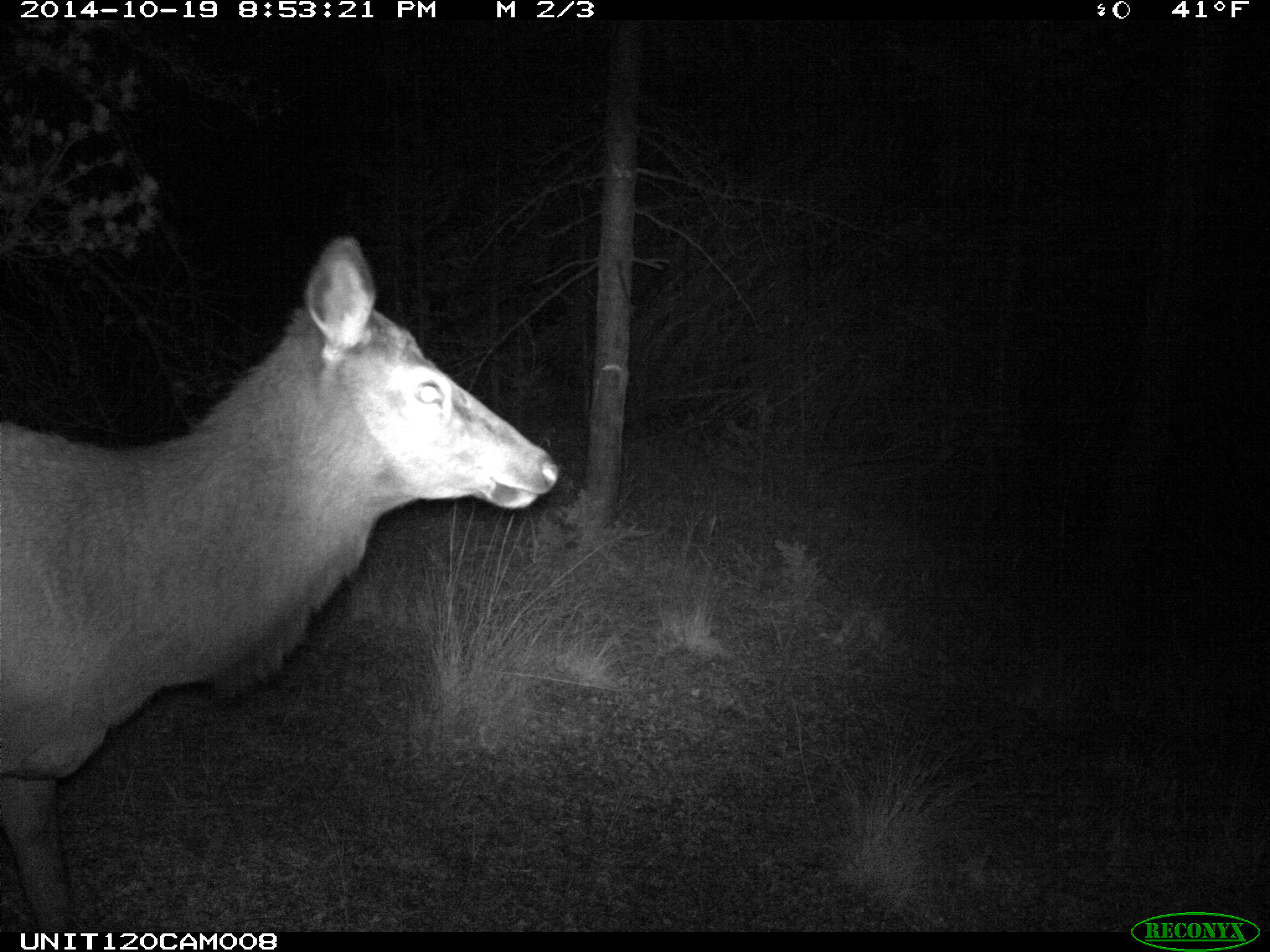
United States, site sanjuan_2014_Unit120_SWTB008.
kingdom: Animalia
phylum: Chordata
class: Mammalia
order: Artiodactyla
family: Cervidae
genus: Cervus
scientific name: Cervus elaphus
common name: red deer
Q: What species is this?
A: Cervus elaphus (red deer).